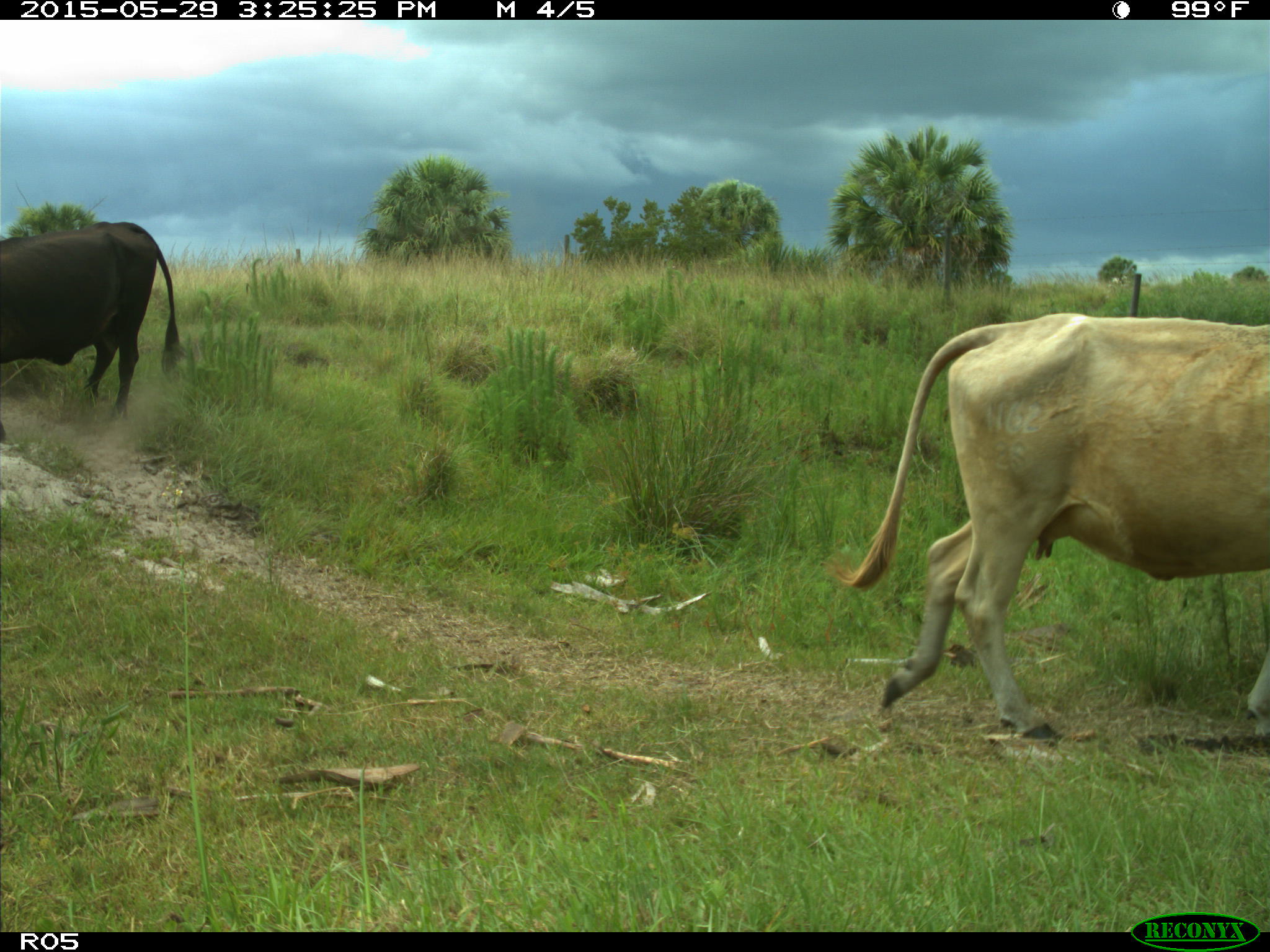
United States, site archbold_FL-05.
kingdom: Animalia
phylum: Chordata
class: Mammalia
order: Artiodactyla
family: Bovidae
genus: Bos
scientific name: Bos taurus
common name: domestic cow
Bos taurus (domestic cow).